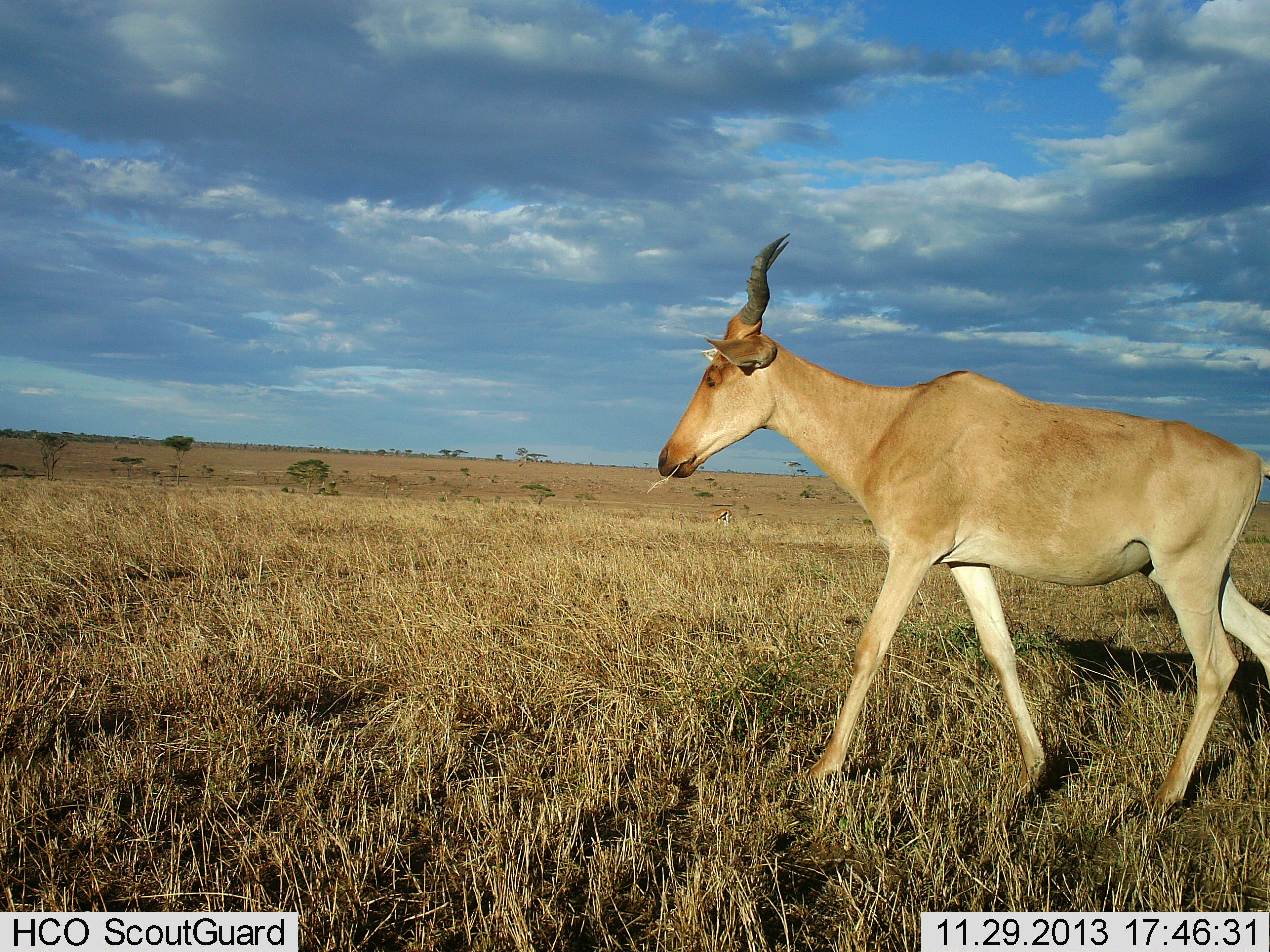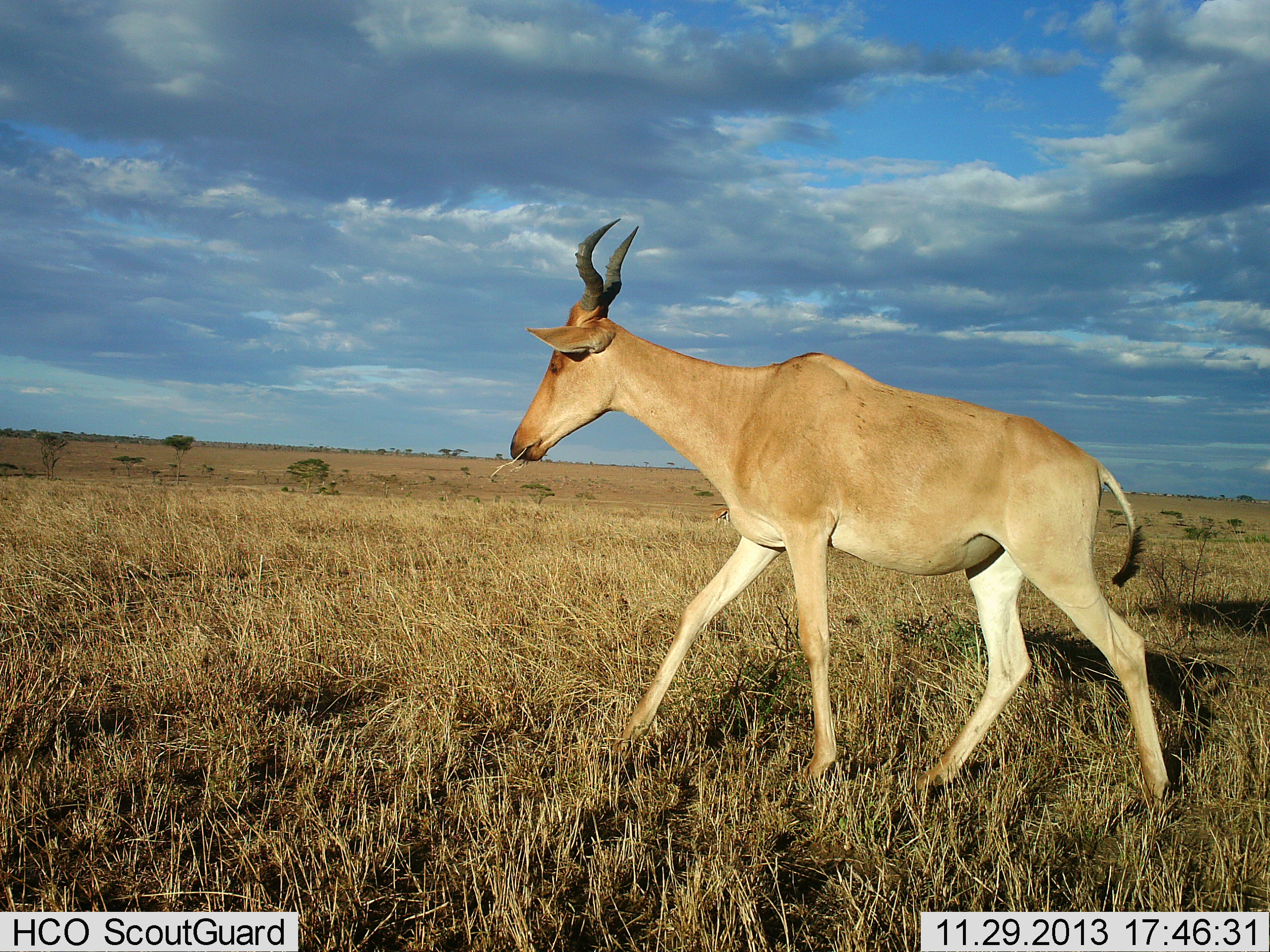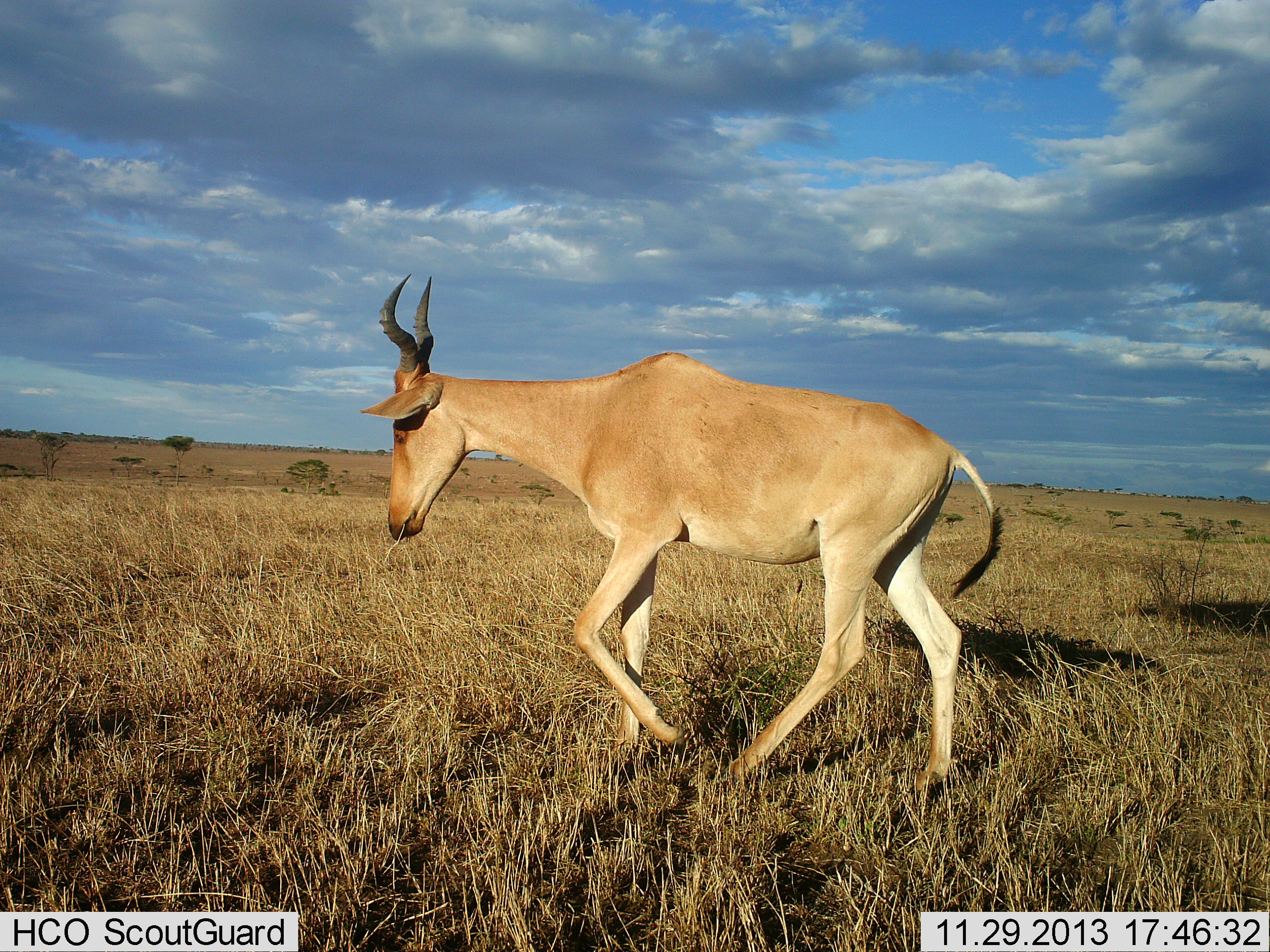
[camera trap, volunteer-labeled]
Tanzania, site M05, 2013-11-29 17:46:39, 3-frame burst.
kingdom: Animalia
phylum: Chordata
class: Mammalia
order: Artiodactyla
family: Bovidae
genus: Alcelaphus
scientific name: Alcelaphus buselaphus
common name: hartebeest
Hartebeest (Alcelaphus buselaphus), count 1. Behavior (volunteer vote fractions): standing 0%, resting 0%, moving 100%, interacting 0%. Young present (vote fraction): 0%. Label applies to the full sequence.